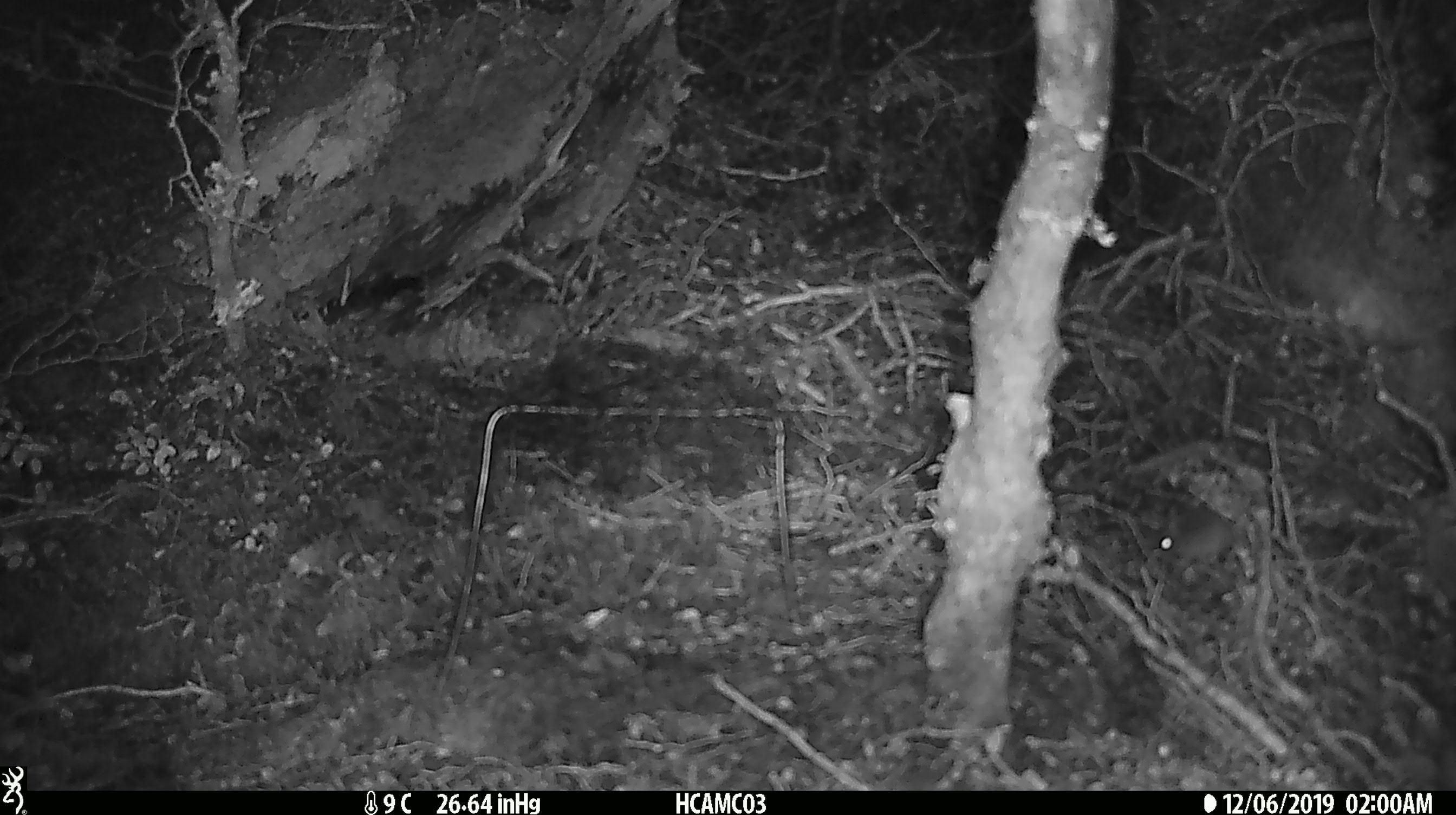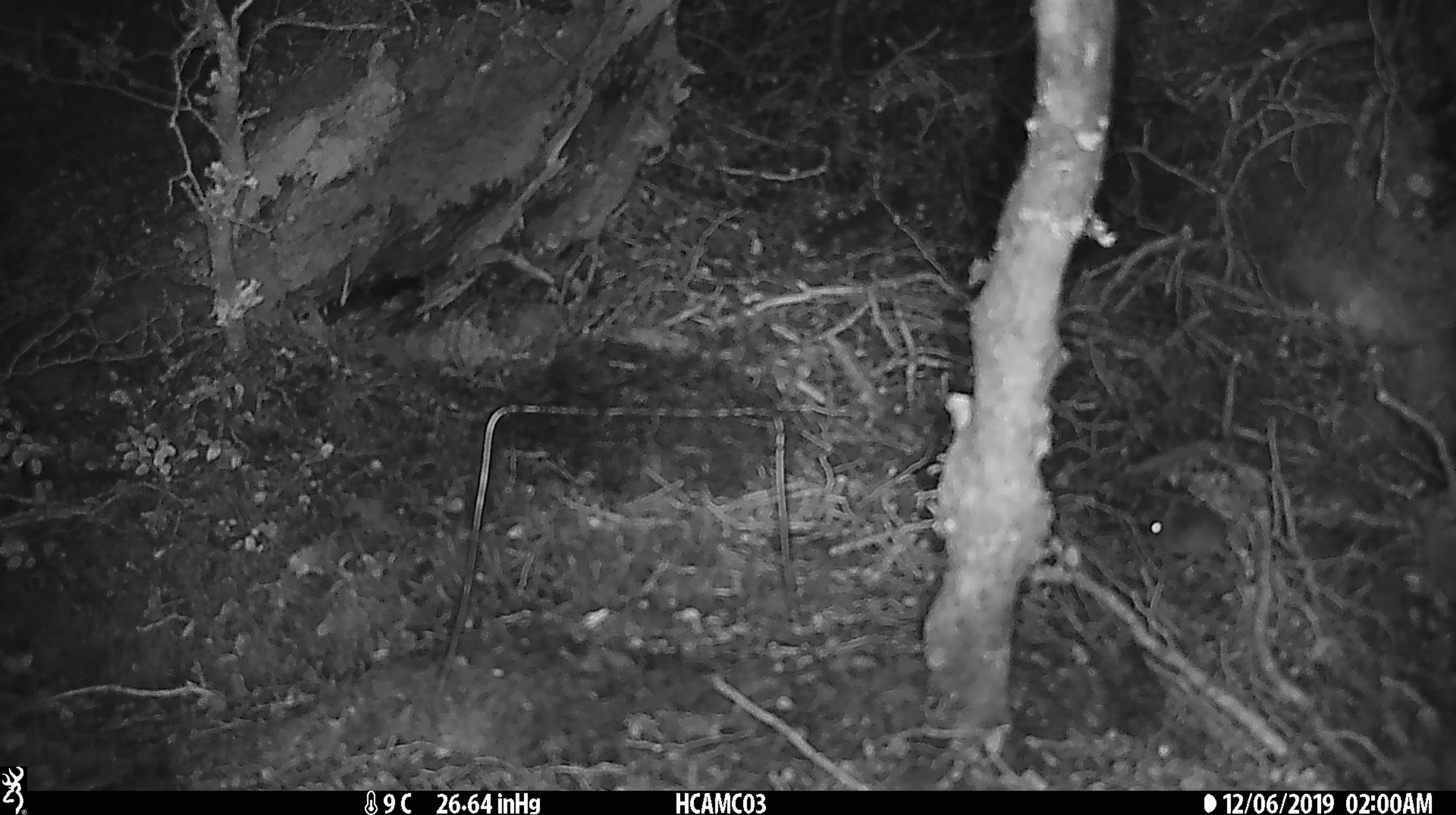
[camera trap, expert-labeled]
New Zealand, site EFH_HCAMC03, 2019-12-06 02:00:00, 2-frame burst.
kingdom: Animalia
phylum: Chordata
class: Mammalia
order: Rodentia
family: Muridae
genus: Mus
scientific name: Mus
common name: mouse